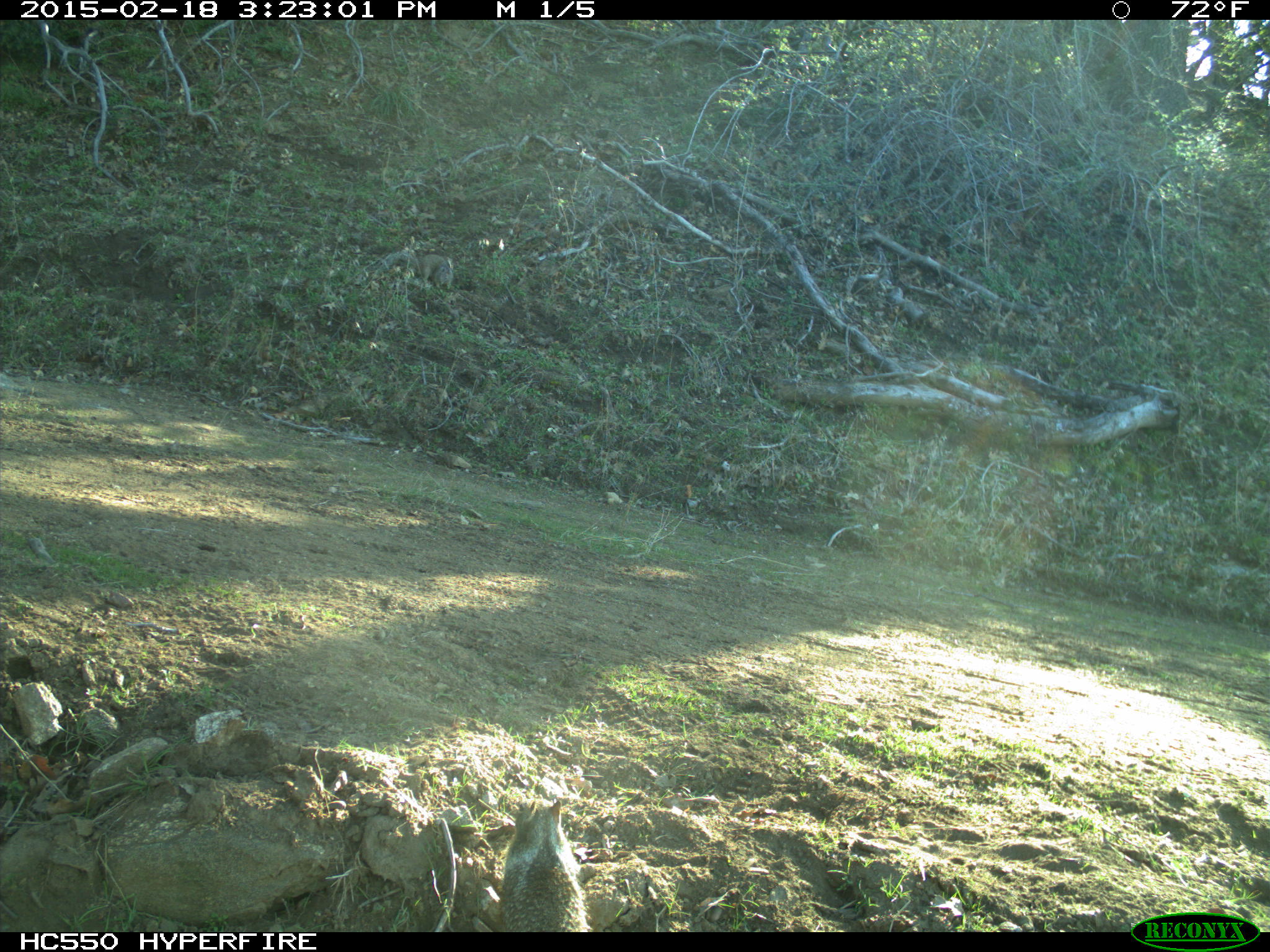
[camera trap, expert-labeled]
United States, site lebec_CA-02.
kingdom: Animalia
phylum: Chordata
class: Mammalia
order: Rodentia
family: Sciuridae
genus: Otospermophilus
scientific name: Otospermophilus beecheyi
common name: california ground squirrel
Otospermophilus beecheyi (california ground squirrel).